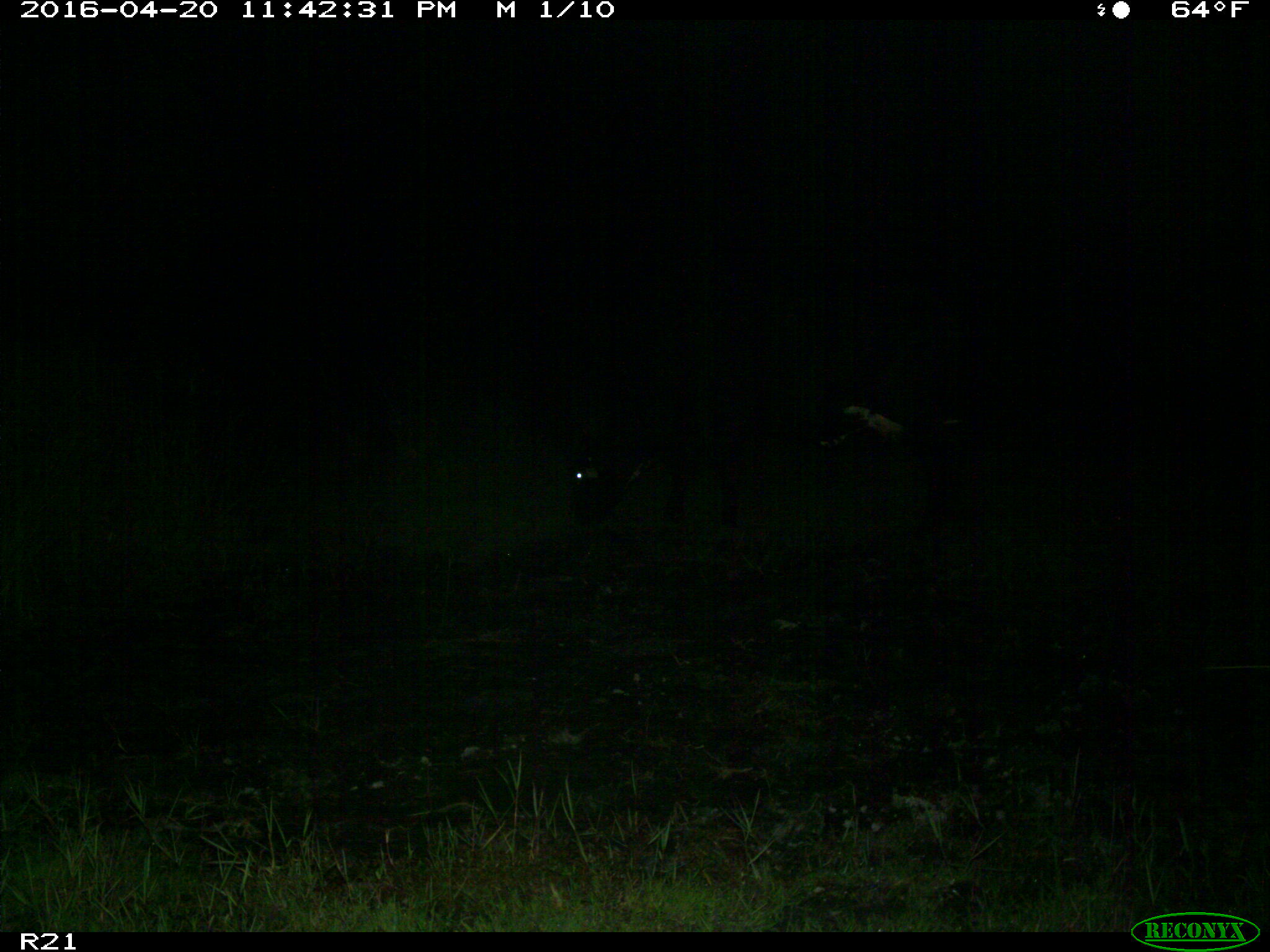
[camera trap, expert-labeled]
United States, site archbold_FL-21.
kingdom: Animalia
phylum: Chordata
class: Mammalia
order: Artiodactyla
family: Bovidae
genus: Bos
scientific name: Bos taurus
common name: domestic cow